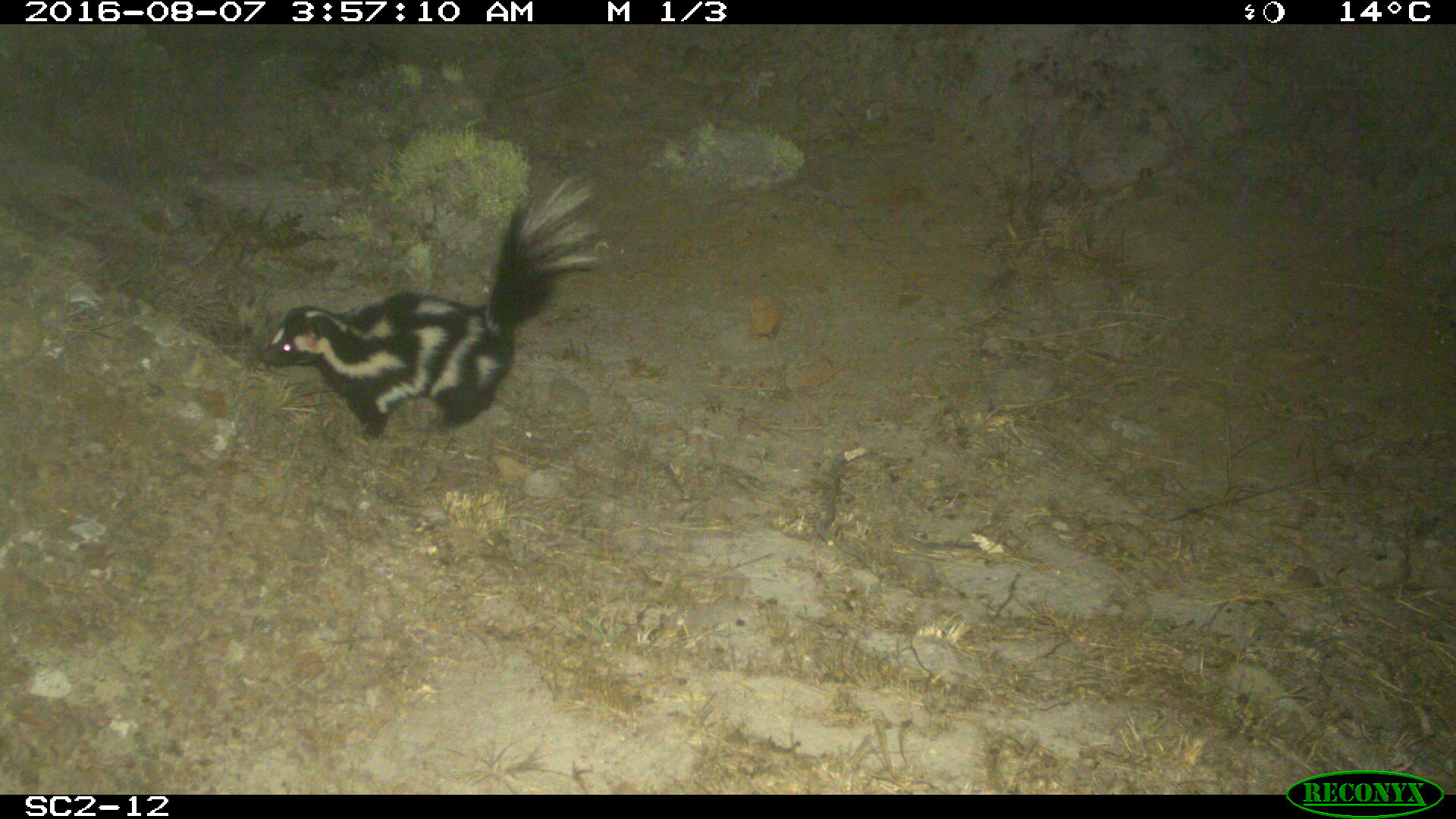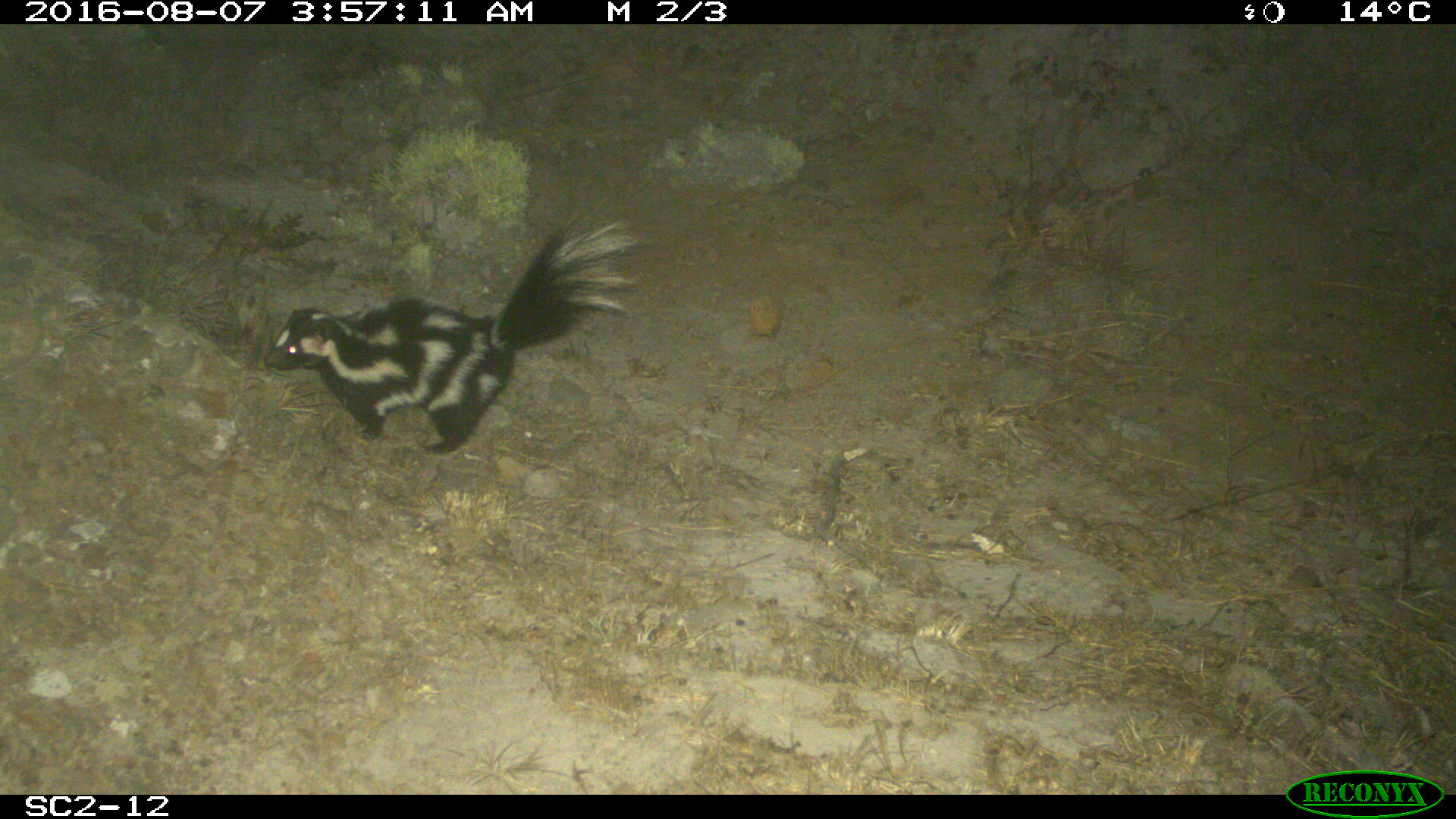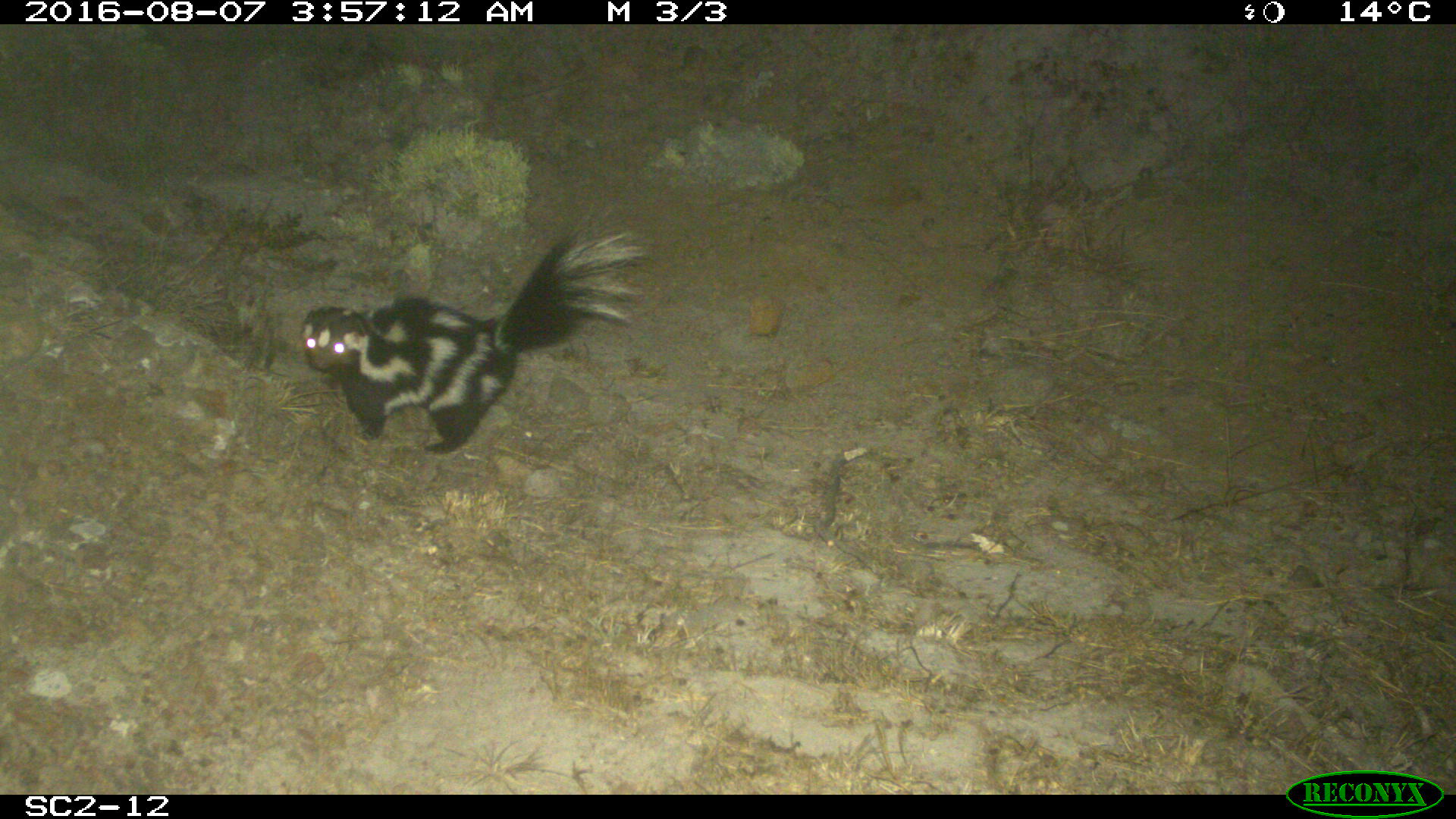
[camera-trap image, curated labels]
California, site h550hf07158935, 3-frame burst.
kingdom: Animalia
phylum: Chordata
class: Mammalia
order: Carnivora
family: Mephitidae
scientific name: Mephitidae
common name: skunk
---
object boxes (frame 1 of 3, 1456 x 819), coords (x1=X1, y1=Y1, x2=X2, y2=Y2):
skunk: (x1=256, y1=164, x2=605, y2=482)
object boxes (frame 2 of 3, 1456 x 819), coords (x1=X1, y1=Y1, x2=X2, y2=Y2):
skunk: (x1=270, y1=204, x2=635, y2=453)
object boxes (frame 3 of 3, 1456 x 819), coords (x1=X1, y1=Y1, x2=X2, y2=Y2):
skunk: (x1=303, y1=230, x2=649, y2=452)